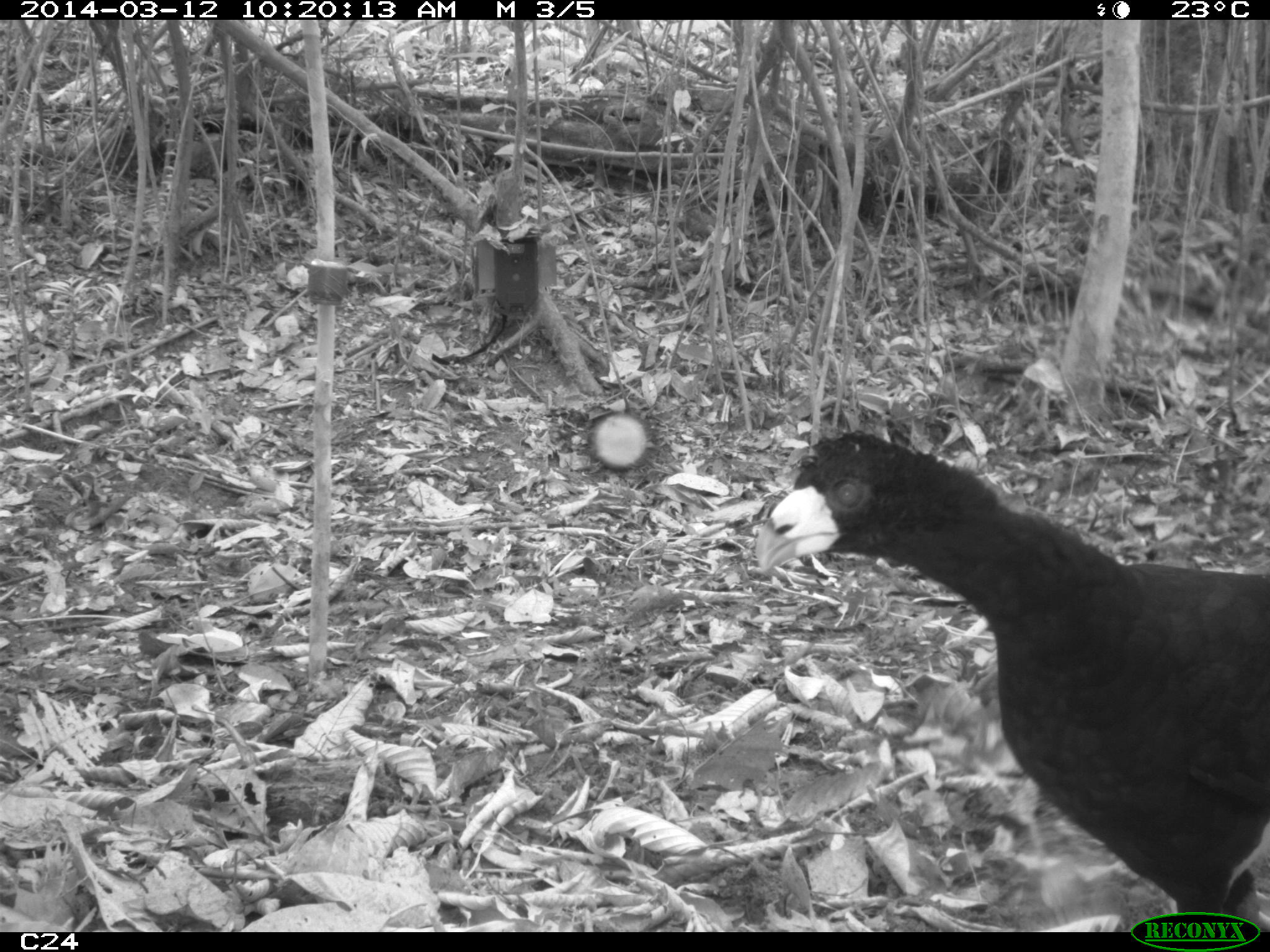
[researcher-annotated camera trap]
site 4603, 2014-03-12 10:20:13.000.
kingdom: Animalia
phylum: Chordata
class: Aves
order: Galliformes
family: Cracidae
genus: Crax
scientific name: Crax alector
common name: black curassow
Crax alector (black curassow), count 2, age adult, sex female.